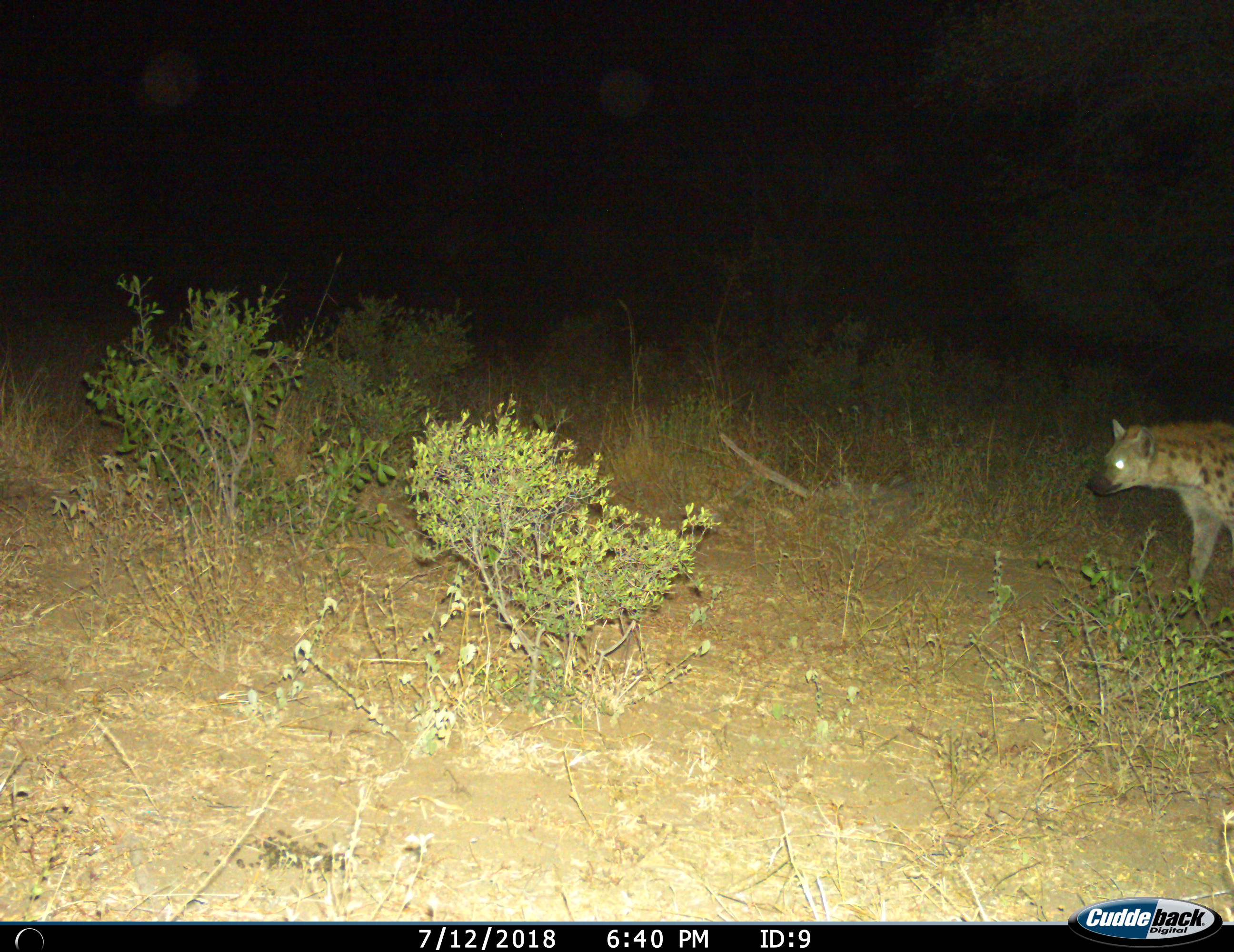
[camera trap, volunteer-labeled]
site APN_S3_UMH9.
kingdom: Animalia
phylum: Chordata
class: Mammalia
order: Carnivora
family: Hyaenidae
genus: Crocuta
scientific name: Crocuta crocuta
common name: spotted hyena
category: hyenaspotted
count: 1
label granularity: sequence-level